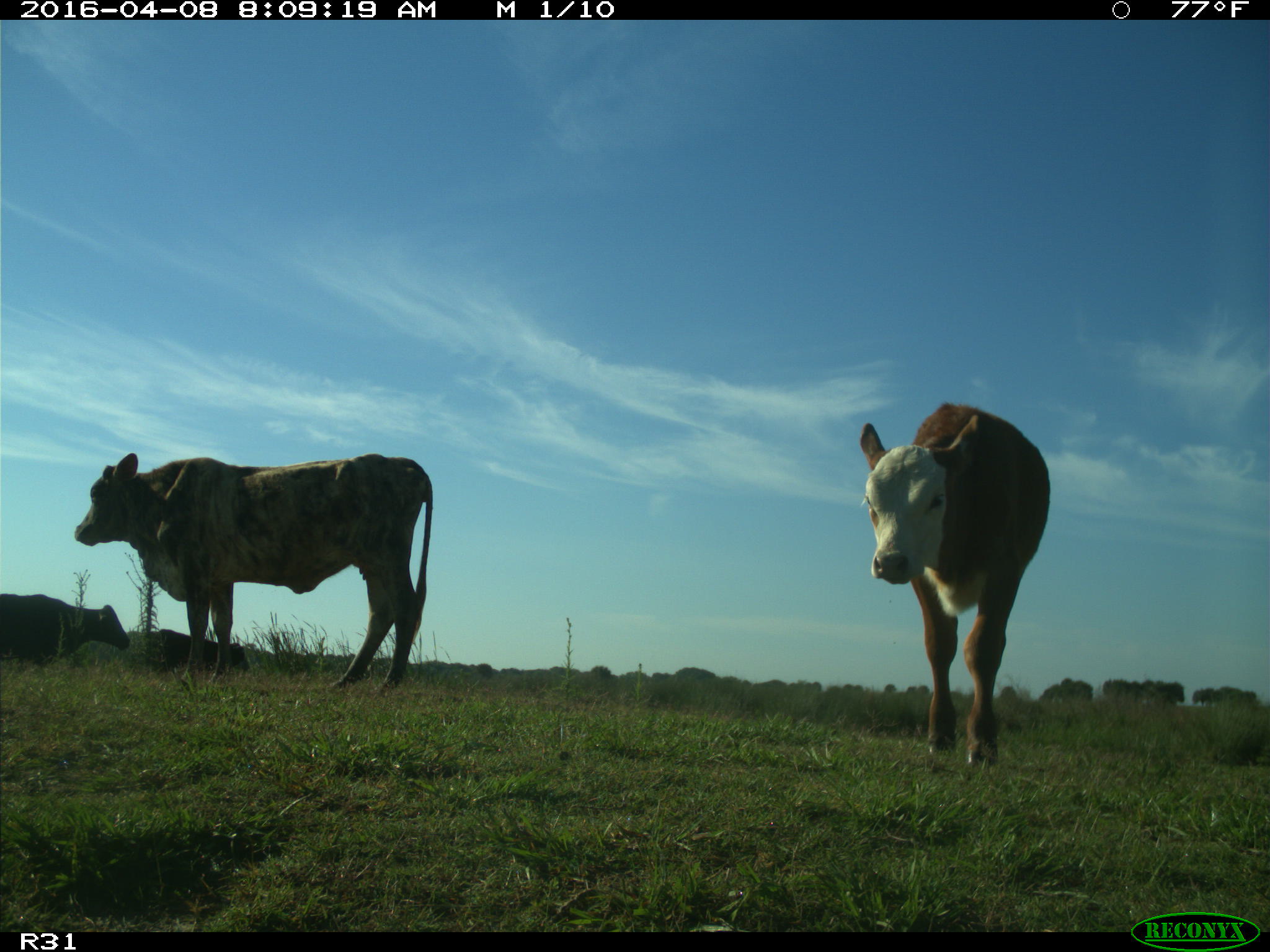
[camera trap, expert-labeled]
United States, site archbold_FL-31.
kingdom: Animalia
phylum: Chordata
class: Mammalia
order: Artiodactyla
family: Bovidae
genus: Bos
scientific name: Bos taurus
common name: domestic cow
Bos taurus (domestic cow).